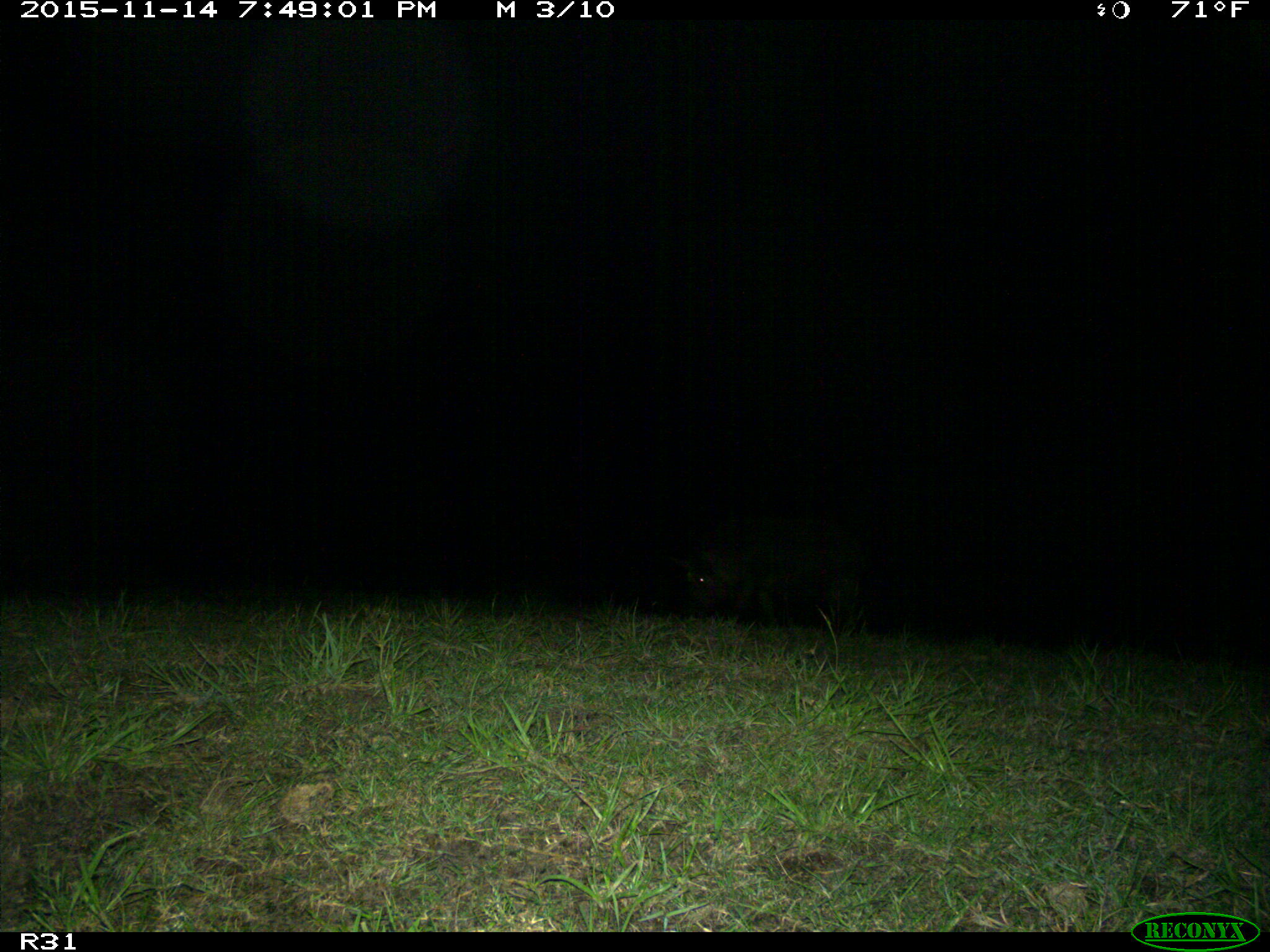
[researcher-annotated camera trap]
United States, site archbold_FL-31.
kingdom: Animalia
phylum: Chordata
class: Mammalia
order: Artiodactyla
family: Suidae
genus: Sus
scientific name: Sus scrofa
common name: wild boar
Sus scrofa (wild boar).